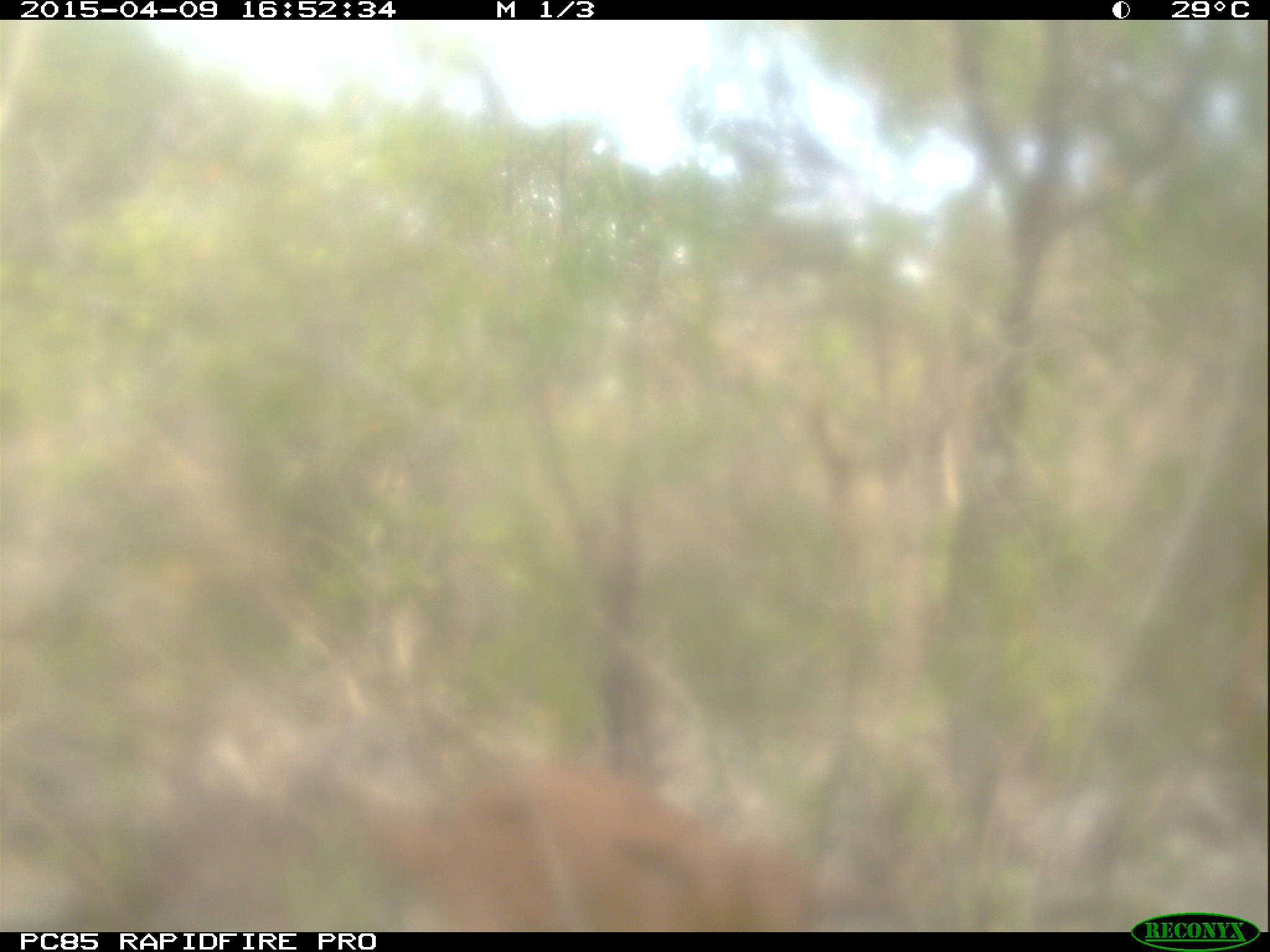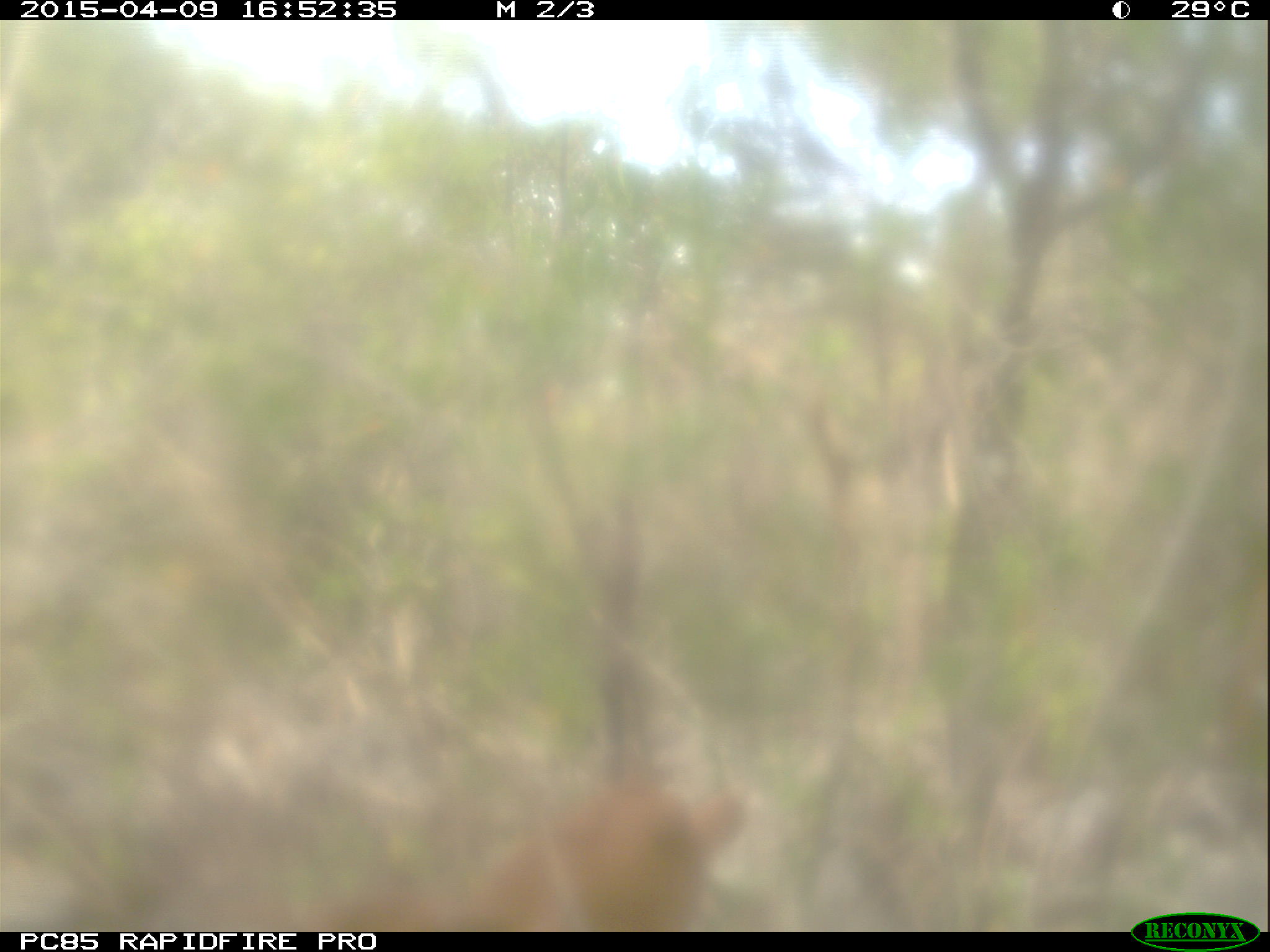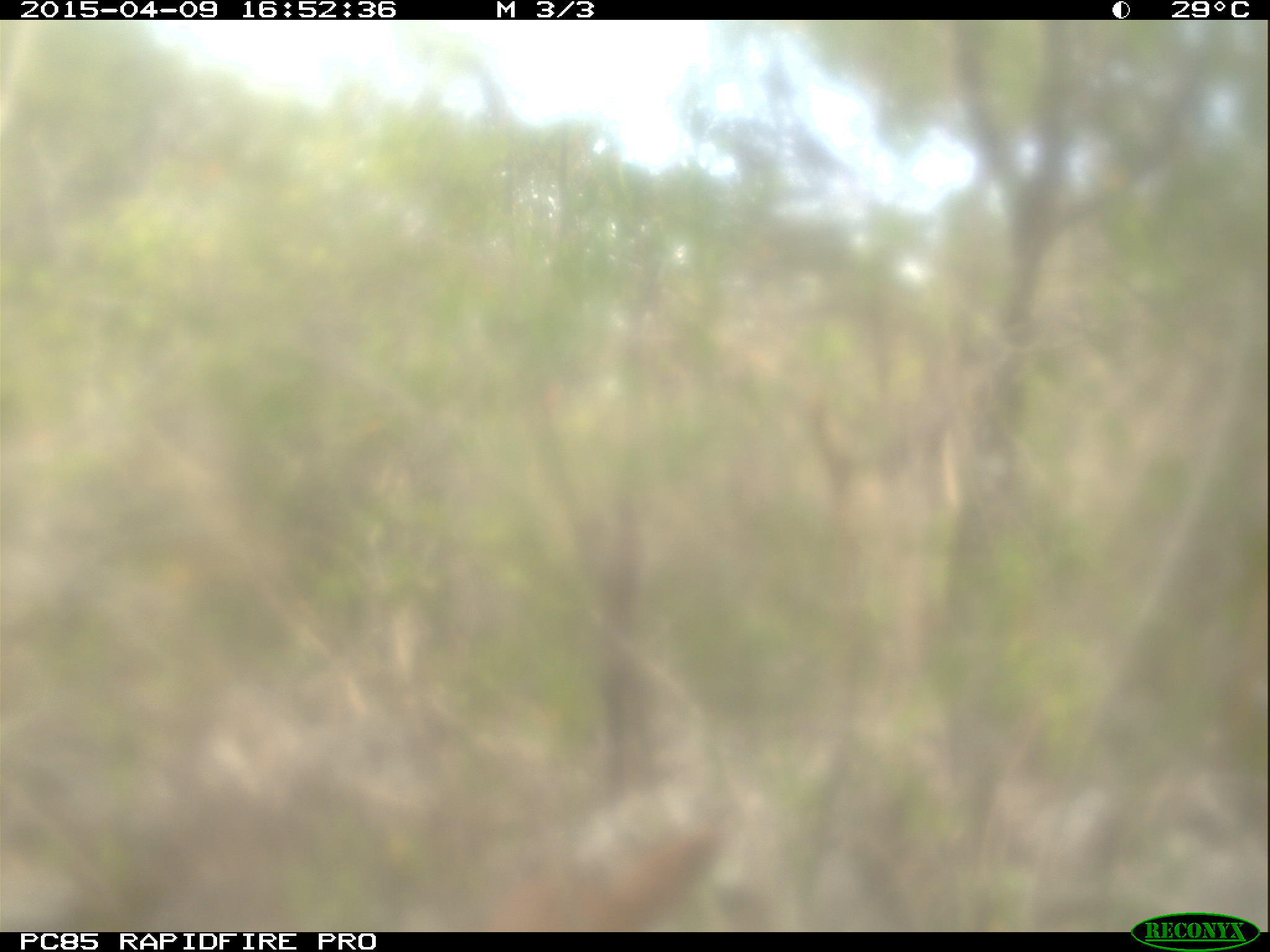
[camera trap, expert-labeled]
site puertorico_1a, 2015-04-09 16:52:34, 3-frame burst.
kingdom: Animalia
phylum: Chordata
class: Mammalia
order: Artiodactyla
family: Bovidae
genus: Capra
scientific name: Capra hircus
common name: goat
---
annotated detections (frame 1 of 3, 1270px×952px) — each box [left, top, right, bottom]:
goat: [339, 744, 819, 932]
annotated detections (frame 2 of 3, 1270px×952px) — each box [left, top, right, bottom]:
goat: [324, 770, 760, 933]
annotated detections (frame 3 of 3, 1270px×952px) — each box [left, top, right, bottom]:
goat: [499, 791, 746, 928]